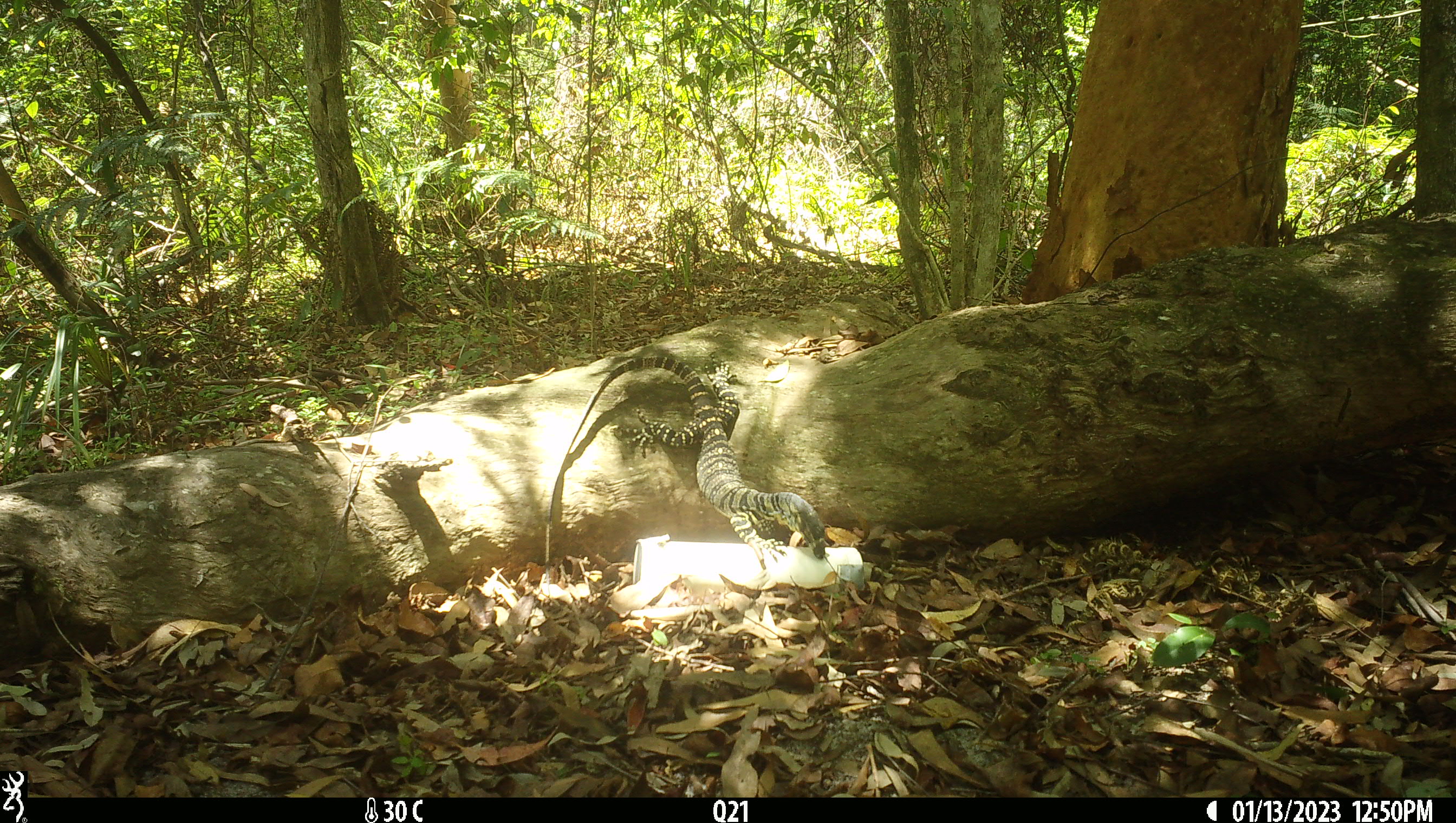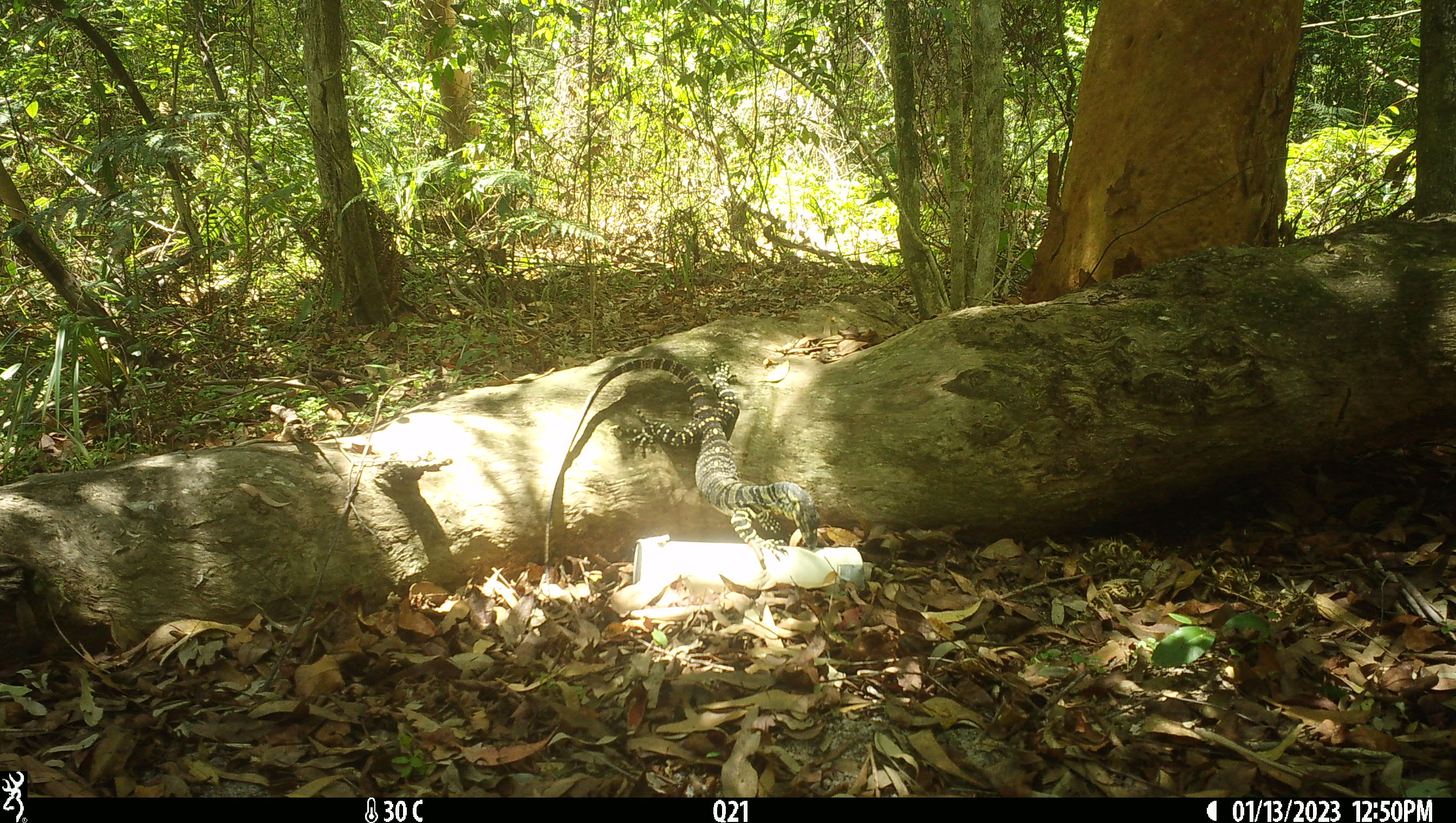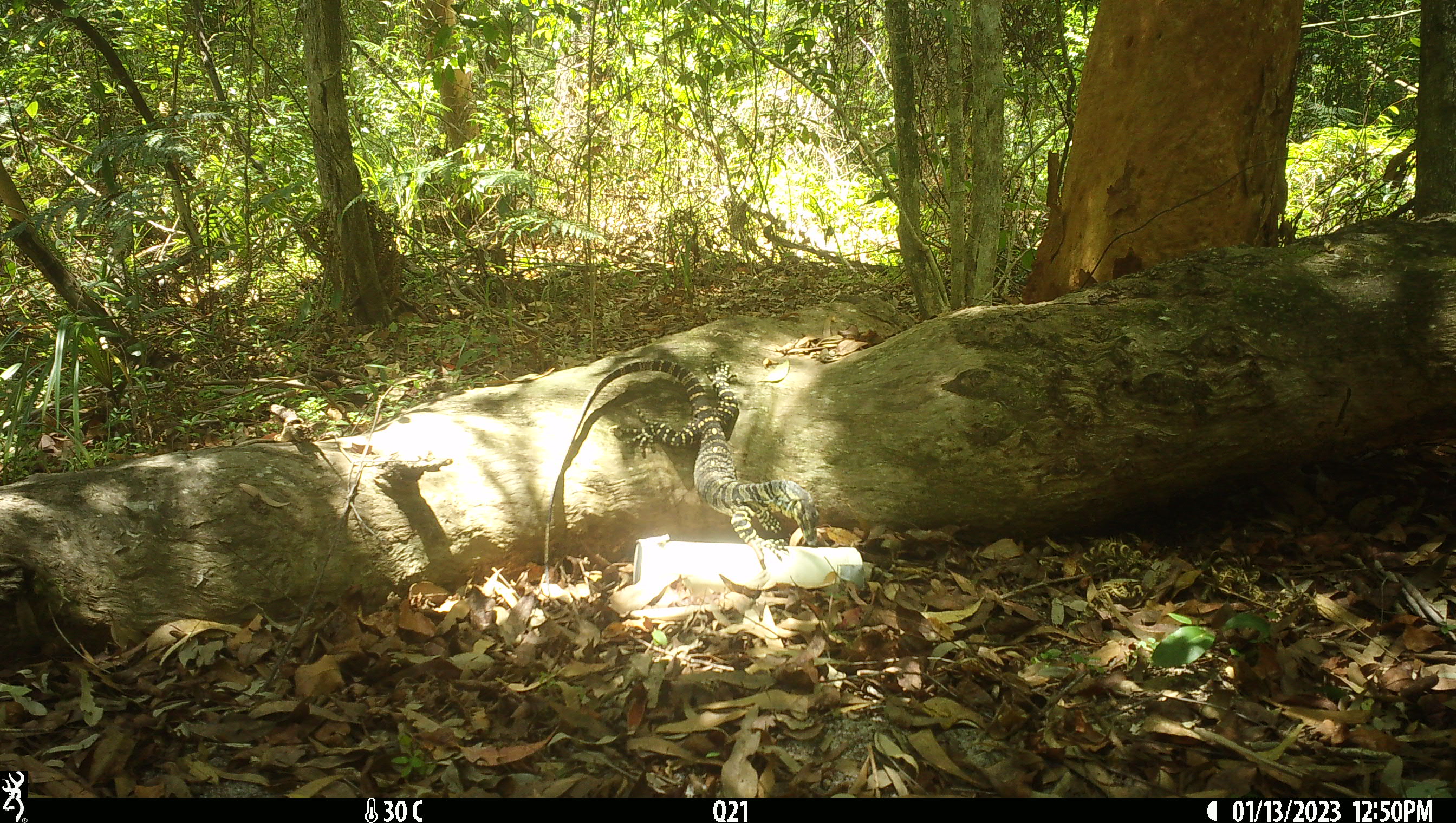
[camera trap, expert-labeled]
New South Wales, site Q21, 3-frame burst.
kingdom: Animalia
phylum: Chordata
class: Reptilia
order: Squamata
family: Varanidae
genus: Varanus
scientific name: Varanus varius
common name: lace monitor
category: goanna